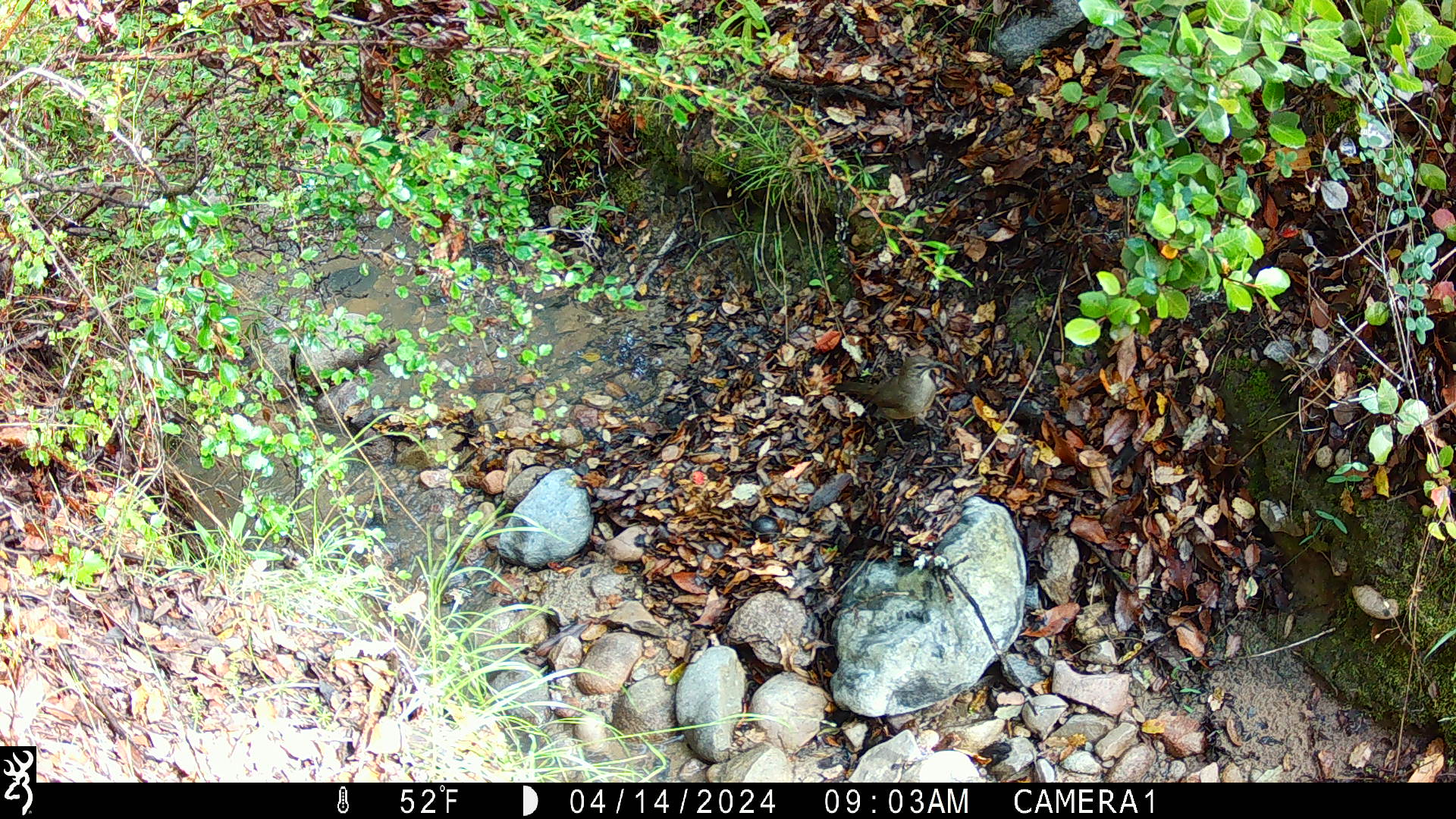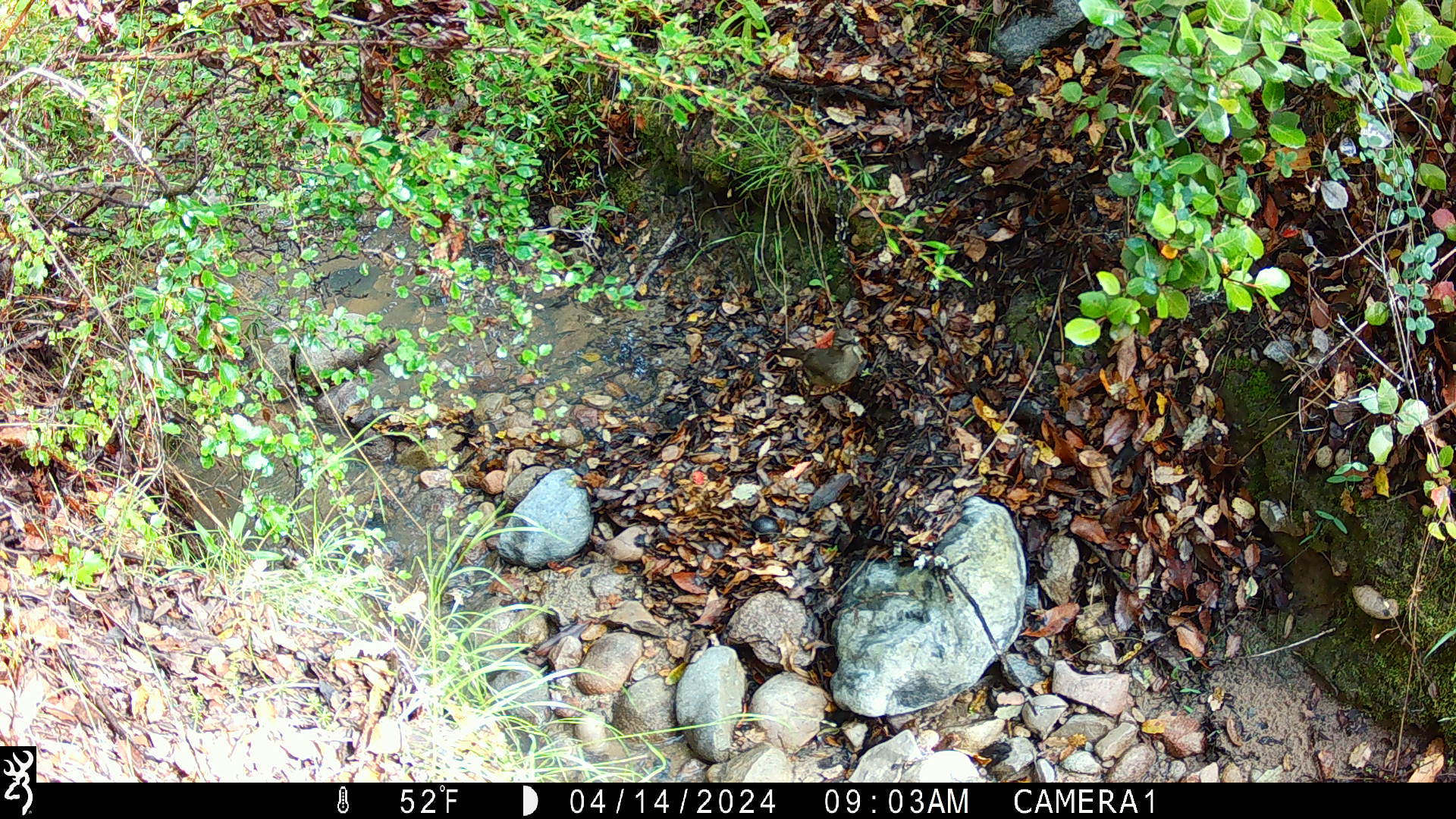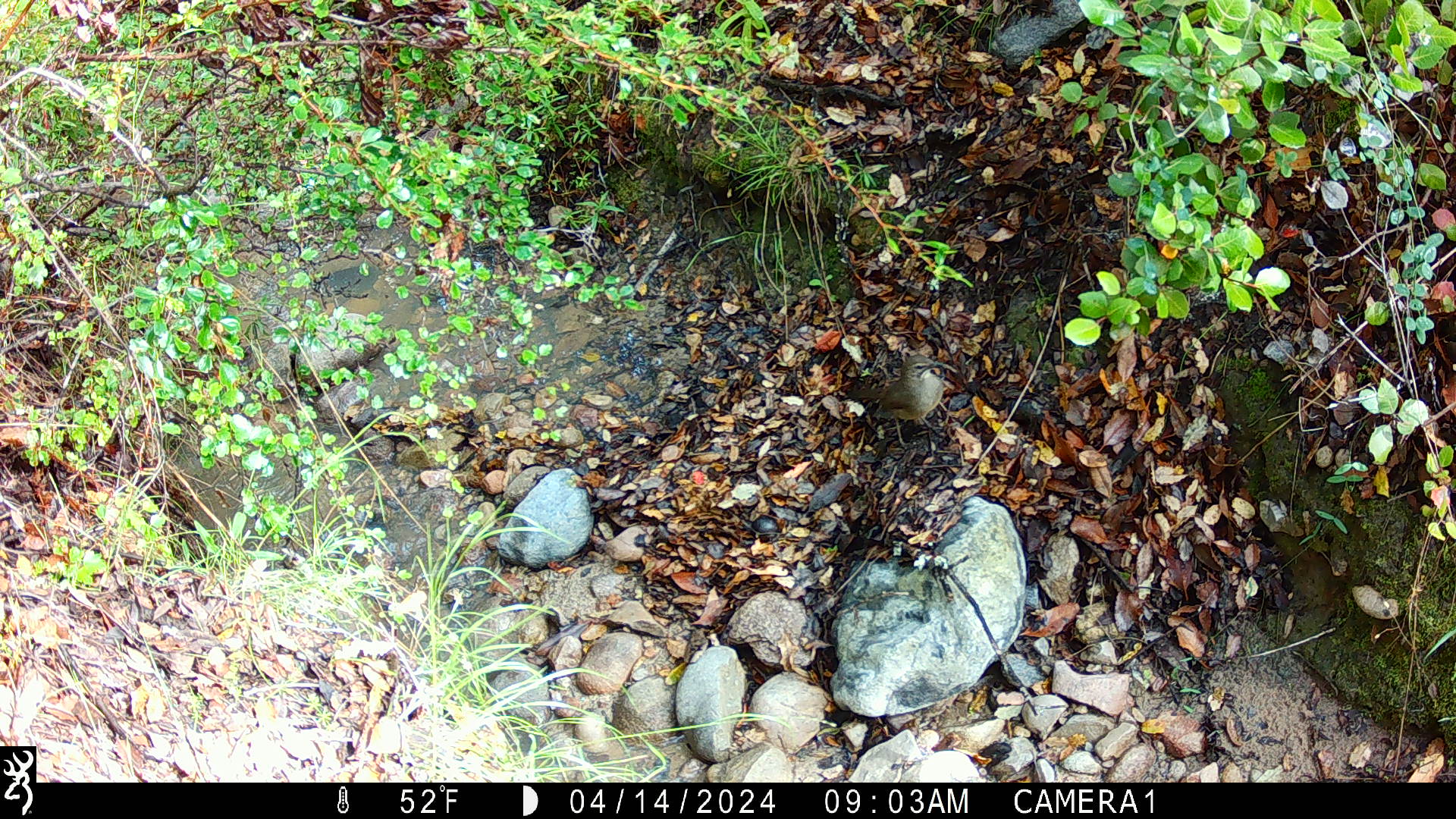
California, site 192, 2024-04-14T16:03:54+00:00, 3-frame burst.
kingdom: Animalia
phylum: Chordata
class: Aves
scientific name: Aves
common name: bird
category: unknown bird